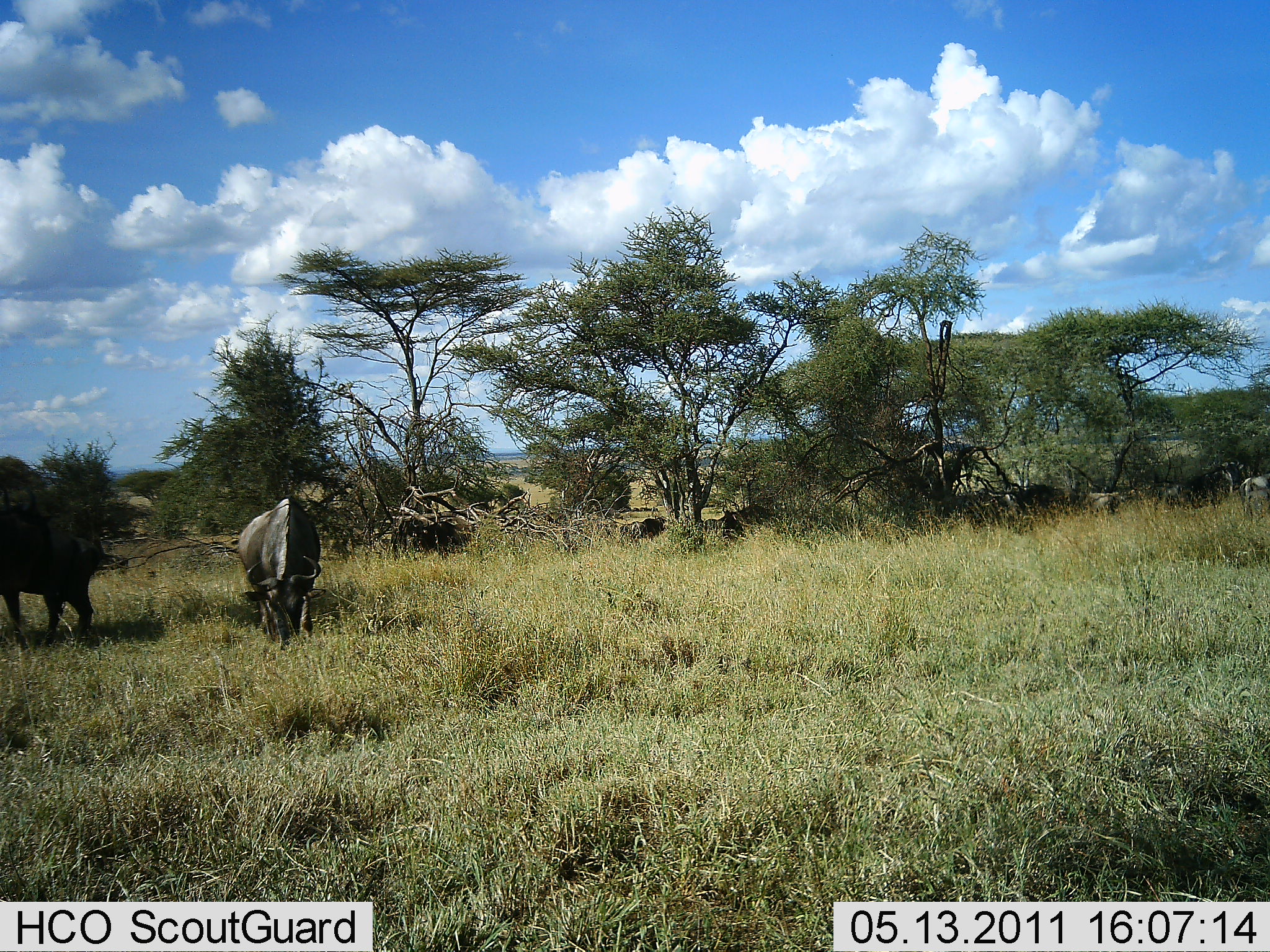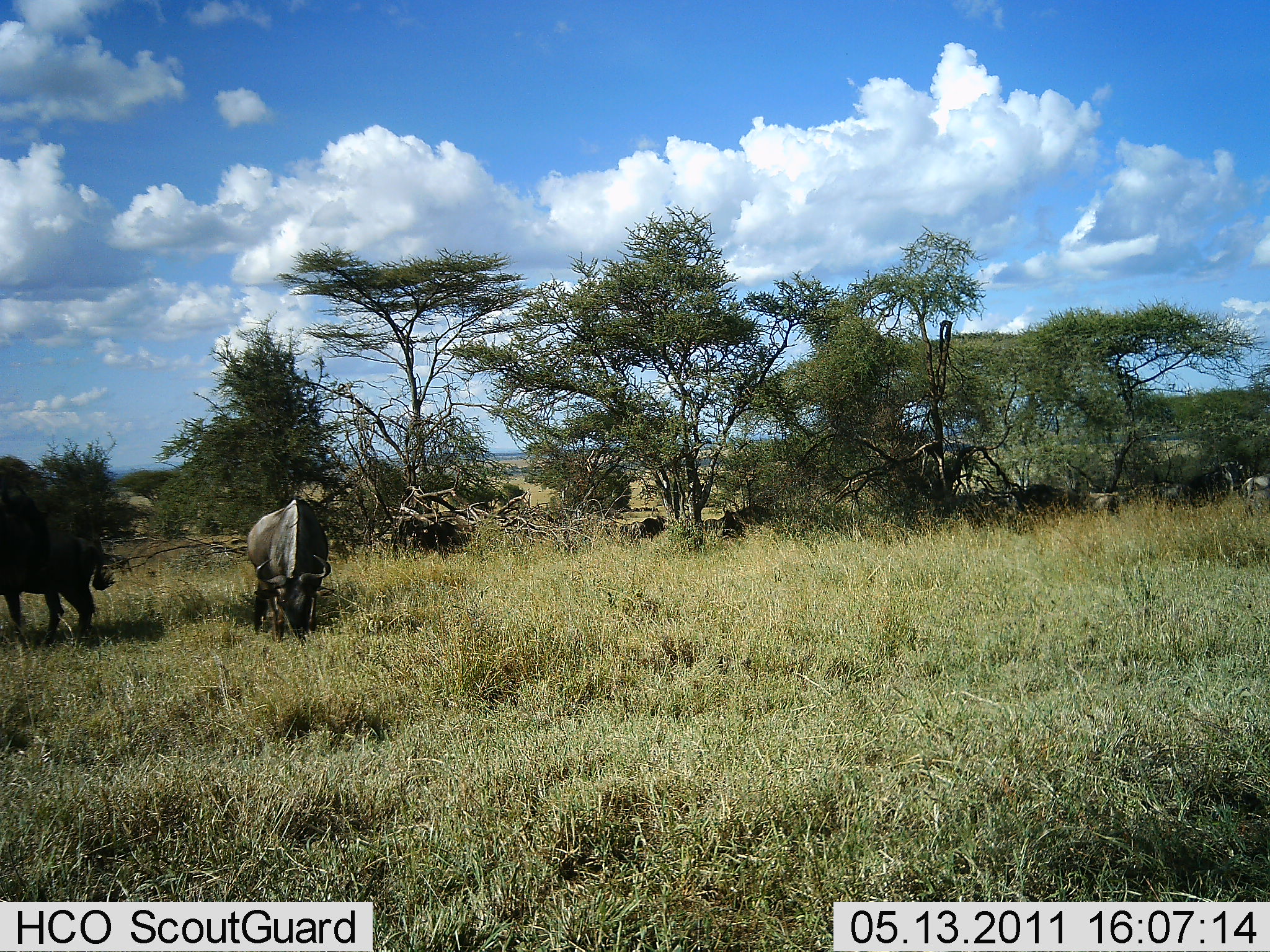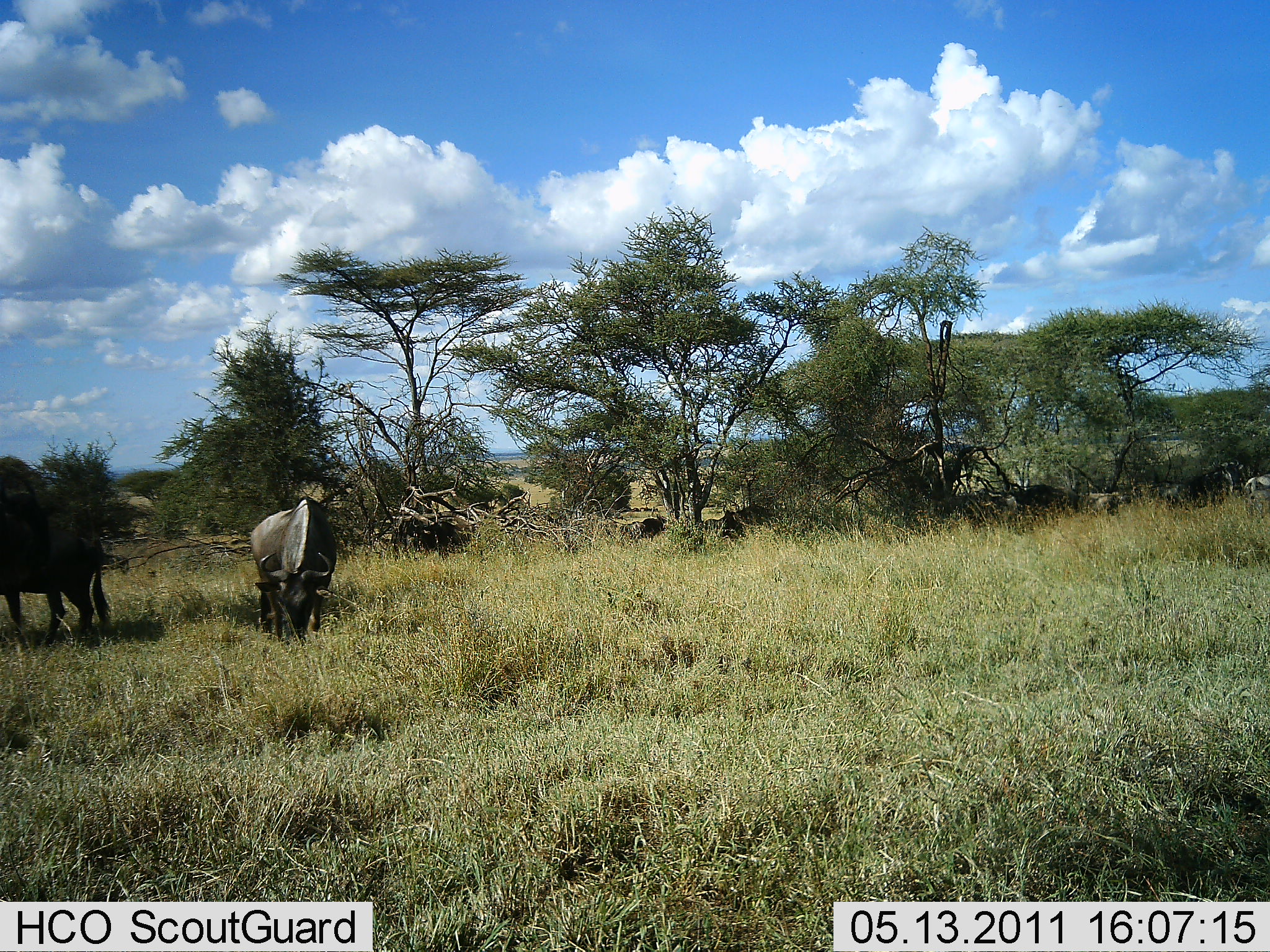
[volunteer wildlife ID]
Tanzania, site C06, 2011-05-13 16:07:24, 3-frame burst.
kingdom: Animalia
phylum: Chordata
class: Mammalia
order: Artiodactyla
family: Bovidae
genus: Connochaetes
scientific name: Connochaetes taurinus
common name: blue wildebeest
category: wildebeest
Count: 6.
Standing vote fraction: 45%.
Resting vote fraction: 9%.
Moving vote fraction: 0%.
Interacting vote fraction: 0%.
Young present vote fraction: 0%.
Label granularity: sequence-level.